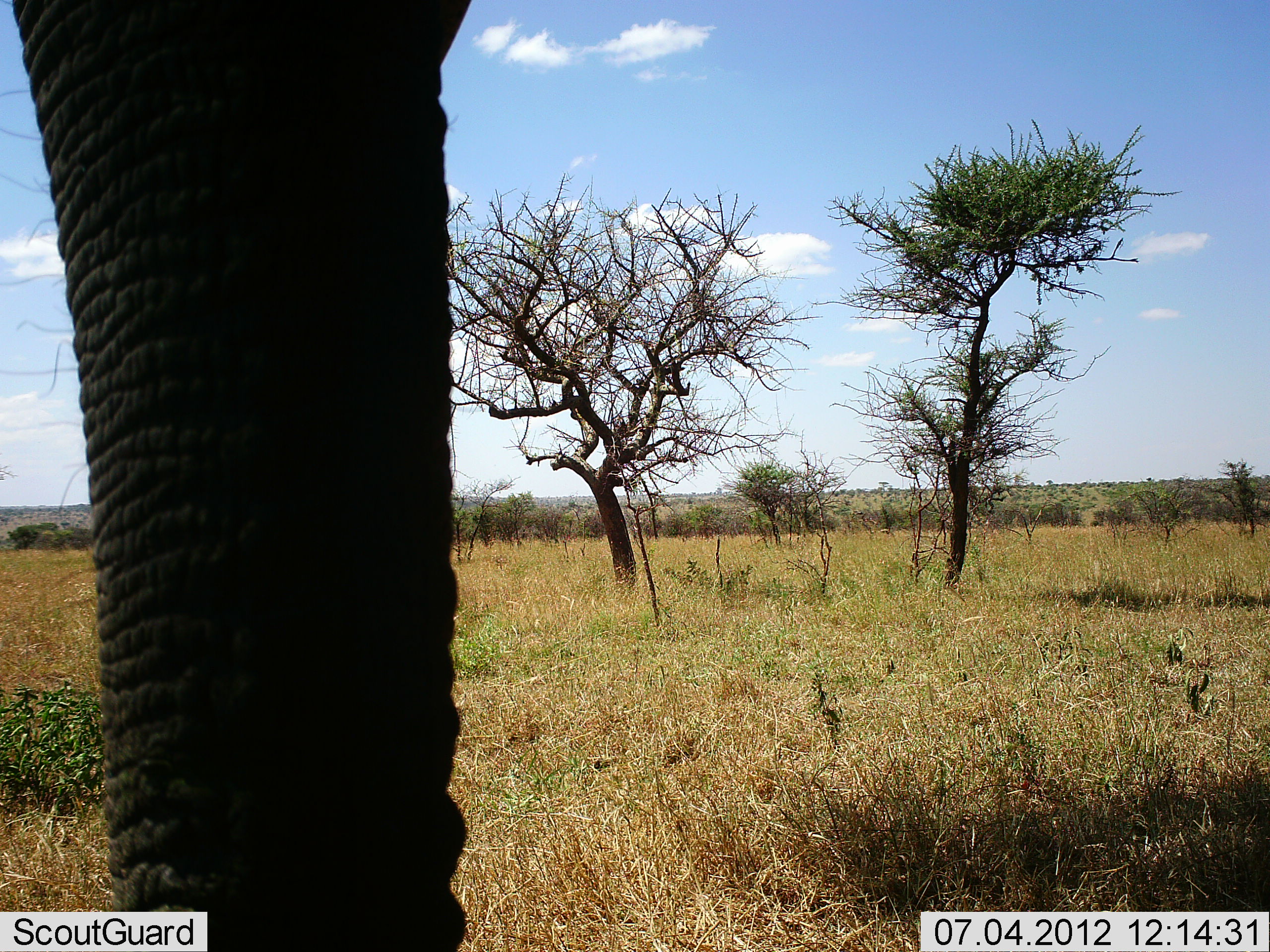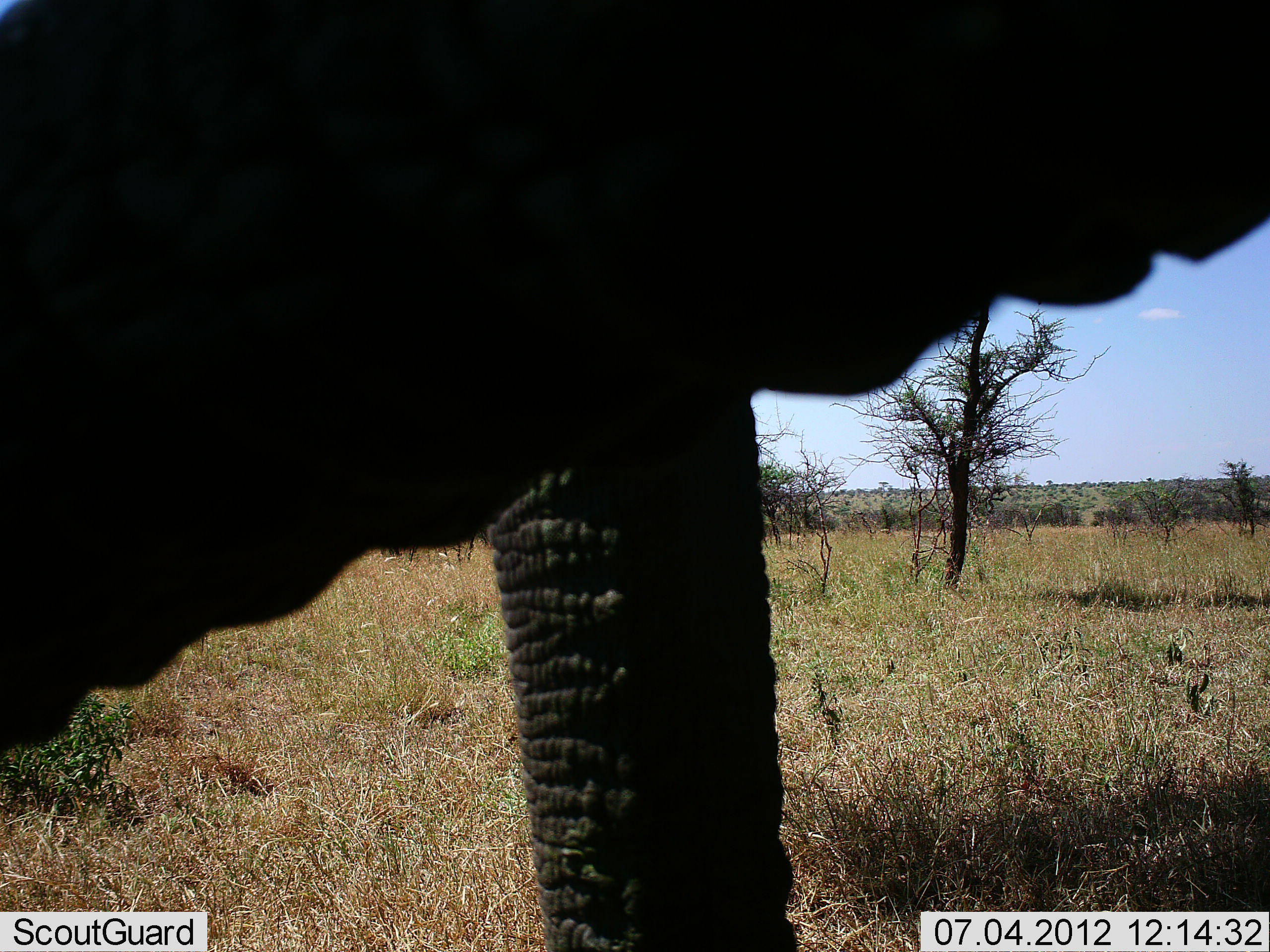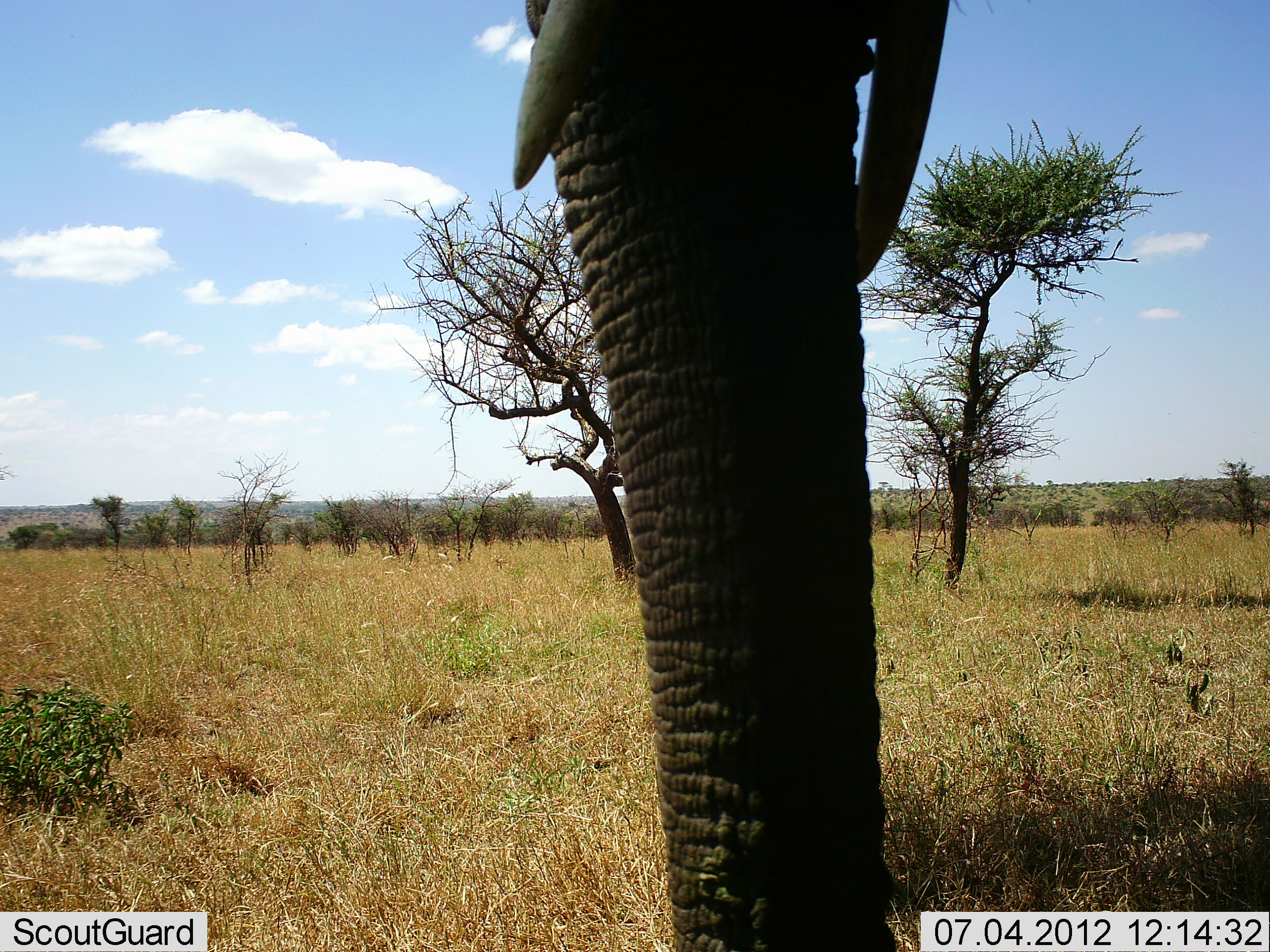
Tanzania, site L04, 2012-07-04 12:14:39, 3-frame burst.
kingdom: Animalia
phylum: Chordata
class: Mammalia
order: Proboscidea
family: Elephantidae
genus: Loxodonta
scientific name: Loxodonta africana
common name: african bush elephant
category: elephant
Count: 1.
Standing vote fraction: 40%.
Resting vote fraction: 0%.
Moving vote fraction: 50%.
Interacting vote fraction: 0%.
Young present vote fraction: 0%.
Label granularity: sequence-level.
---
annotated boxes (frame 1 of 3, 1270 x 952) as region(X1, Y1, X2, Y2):
animal: region(8, 0, 473, 952)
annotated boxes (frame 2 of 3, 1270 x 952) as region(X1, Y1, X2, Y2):
animal: region(0, 0, 1270, 951)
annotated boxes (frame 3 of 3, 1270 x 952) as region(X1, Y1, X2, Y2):
animal: region(508, 0, 950, 952)